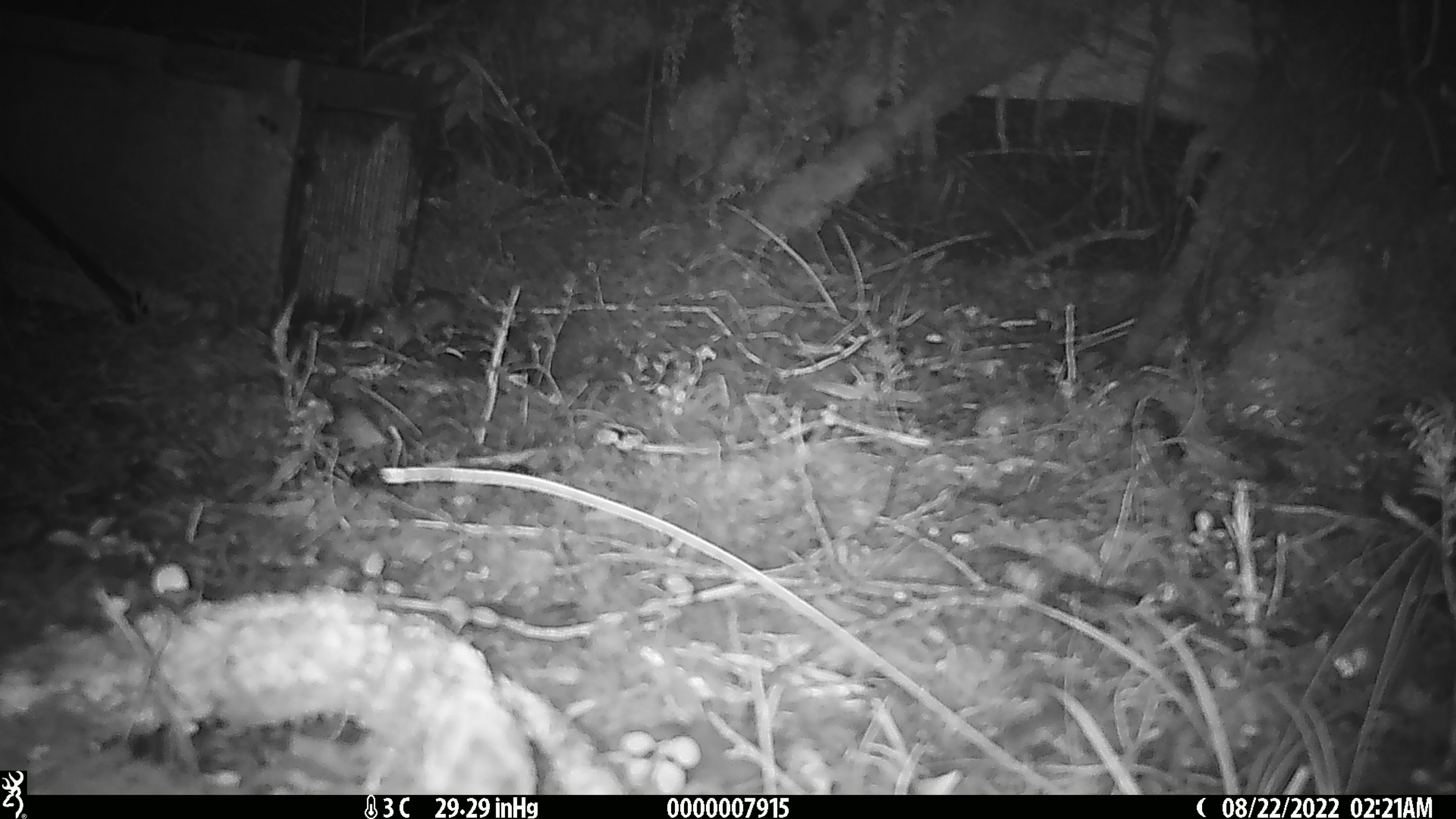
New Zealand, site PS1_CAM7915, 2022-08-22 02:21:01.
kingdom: Animalia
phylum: Chordata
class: Mammalia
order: Rodentia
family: Muridae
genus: Mus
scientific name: Mus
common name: mouse